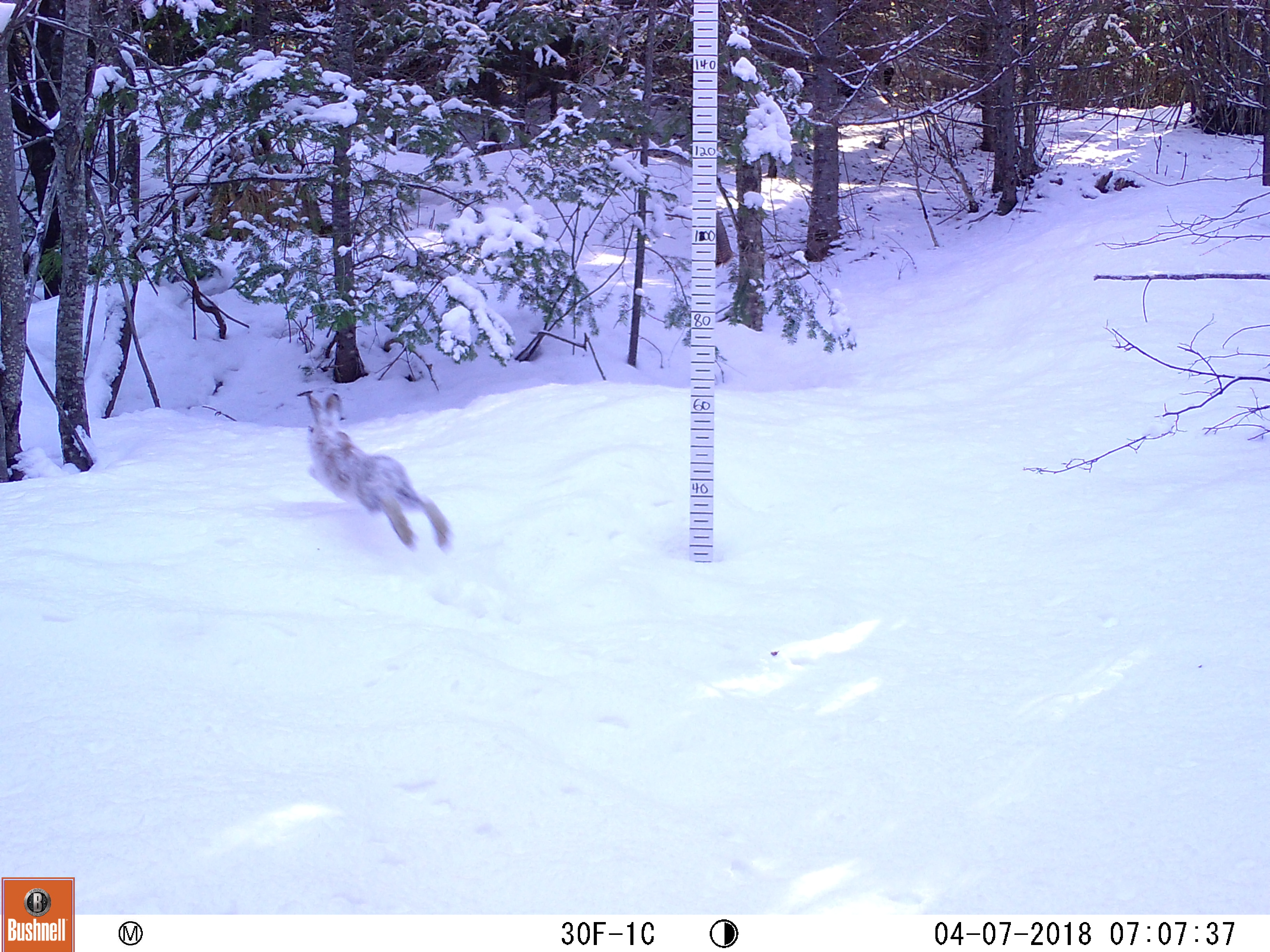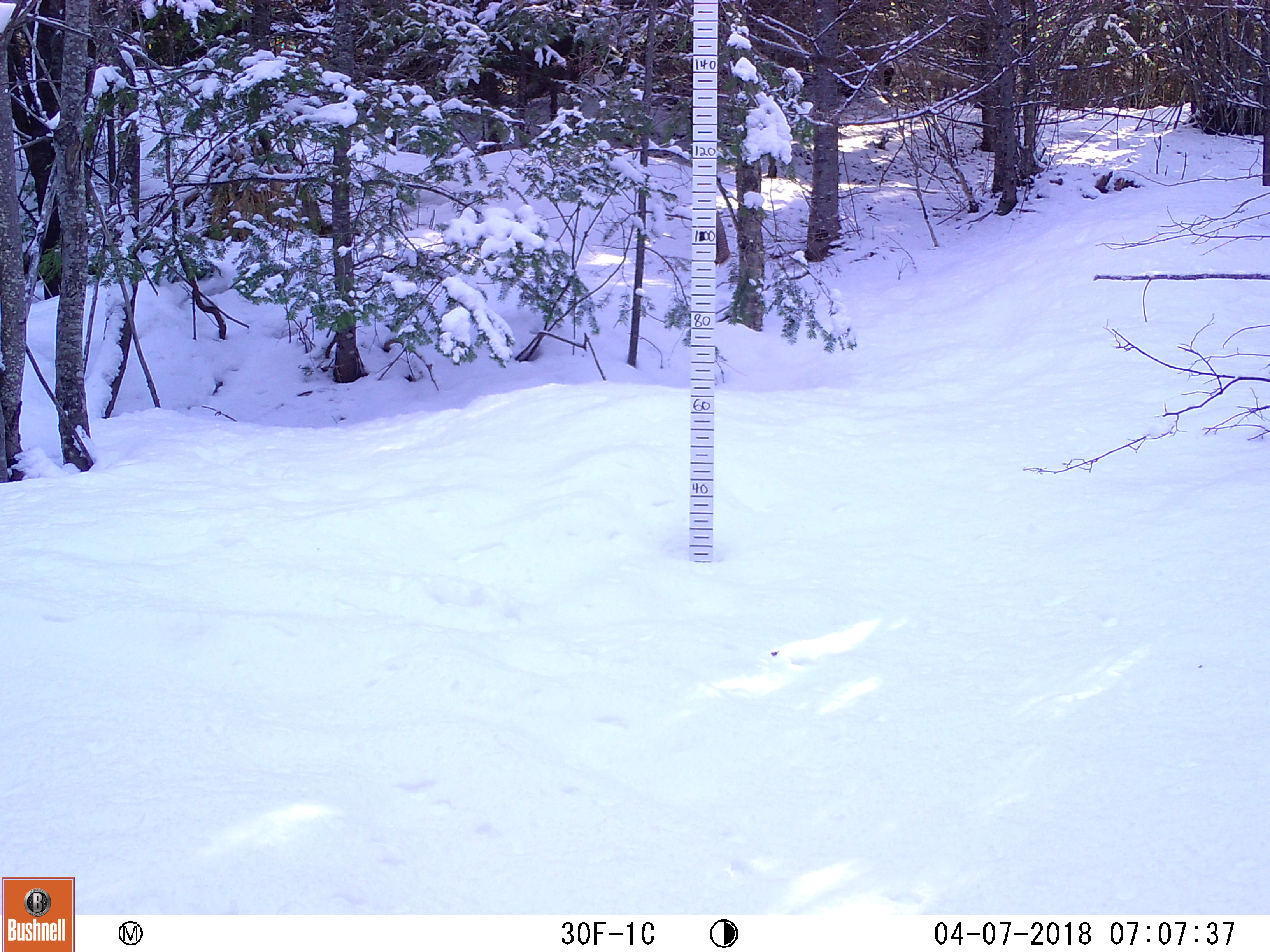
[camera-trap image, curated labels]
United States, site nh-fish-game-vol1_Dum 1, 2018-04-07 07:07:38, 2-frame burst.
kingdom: Animalia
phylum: Chordata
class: Mammalia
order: Lagomorpha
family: Leporidae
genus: Lepus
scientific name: Lepus americanus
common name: snowshoe hare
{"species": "snowshoe hare (Lepus americanus)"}